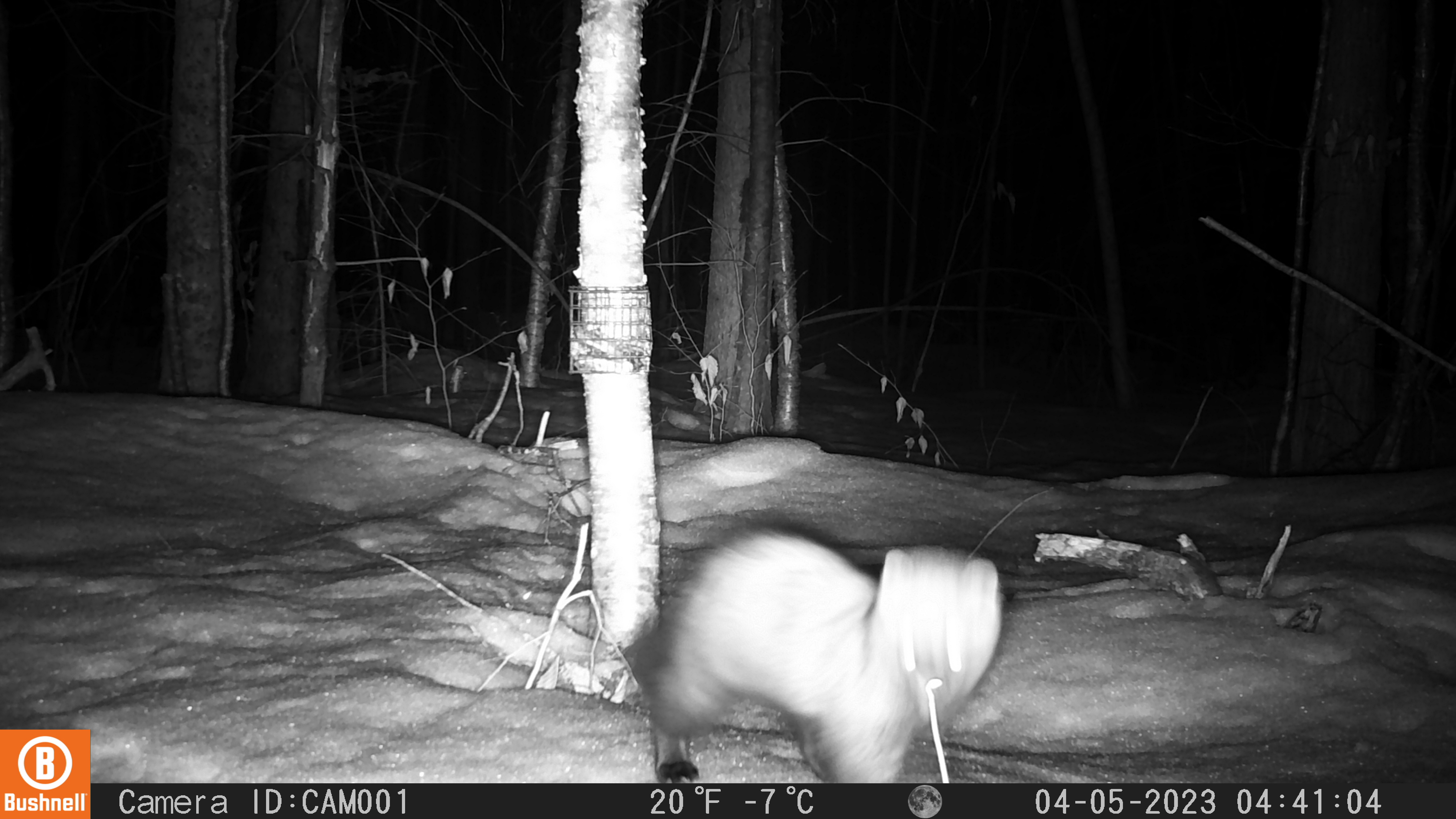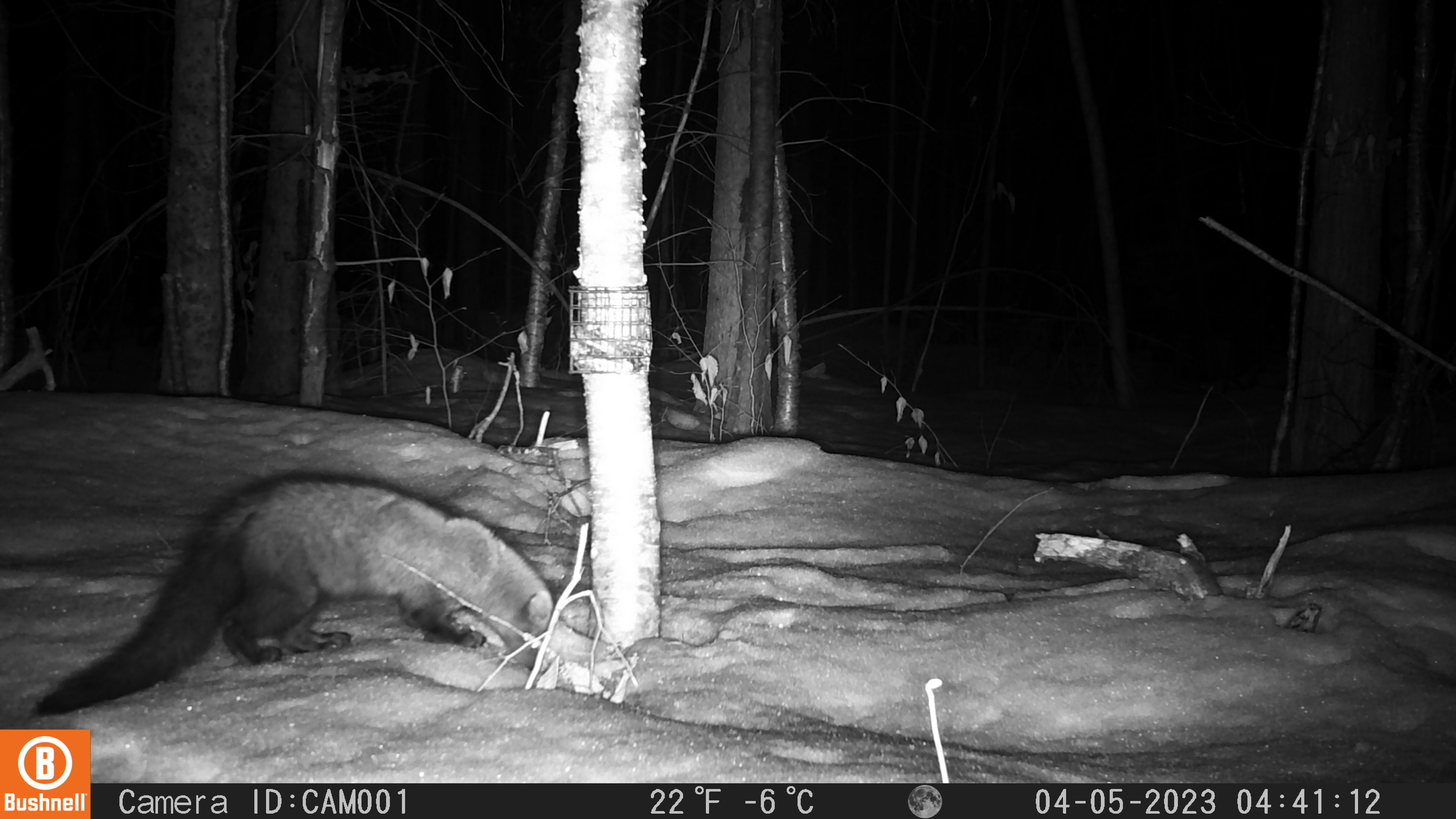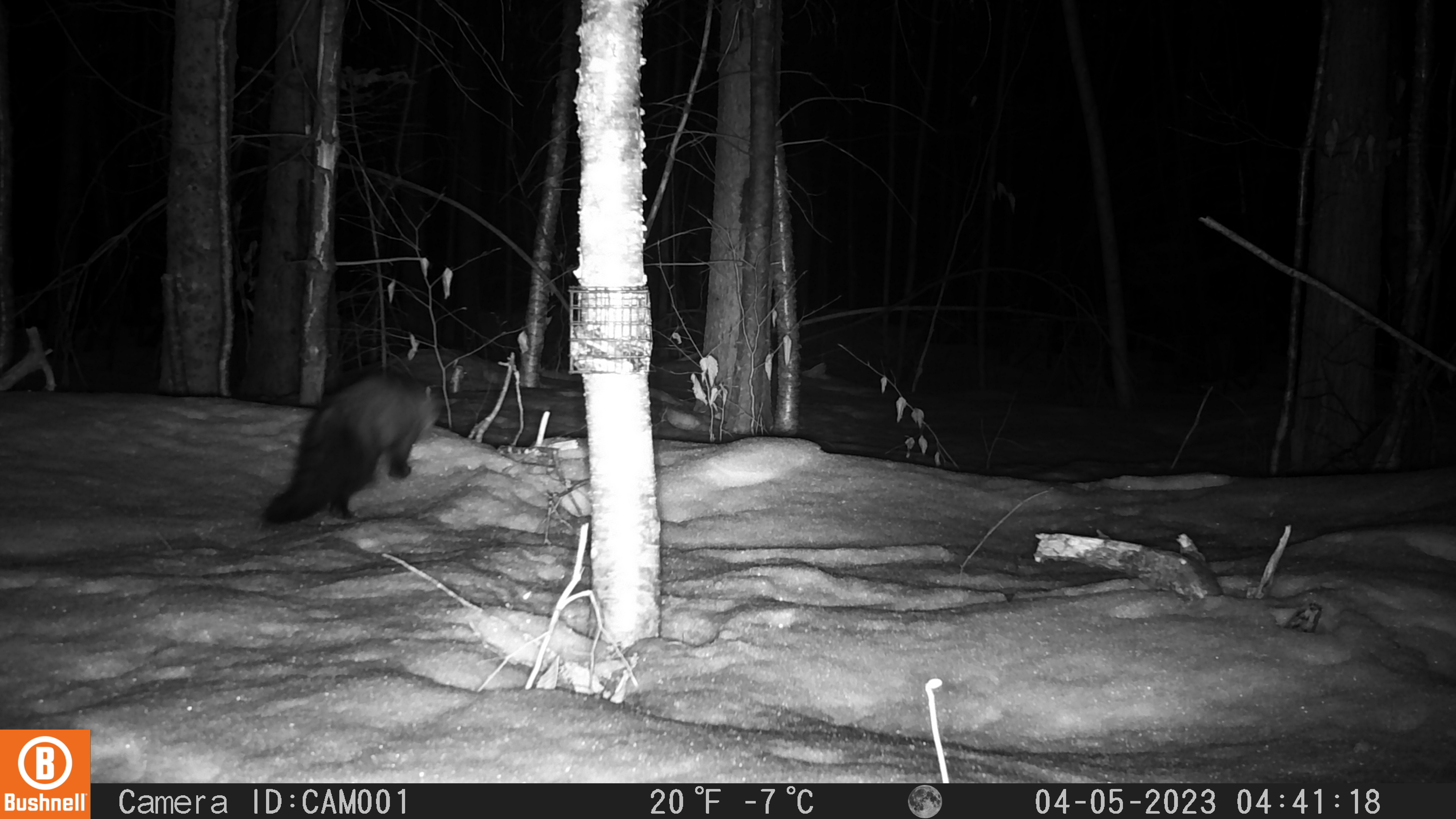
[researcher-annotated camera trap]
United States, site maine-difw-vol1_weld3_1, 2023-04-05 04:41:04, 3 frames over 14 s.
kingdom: Animalia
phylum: Chordata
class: Mammalia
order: Carnivora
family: Mustelidae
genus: Pekania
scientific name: Pekania pennanti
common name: fisher